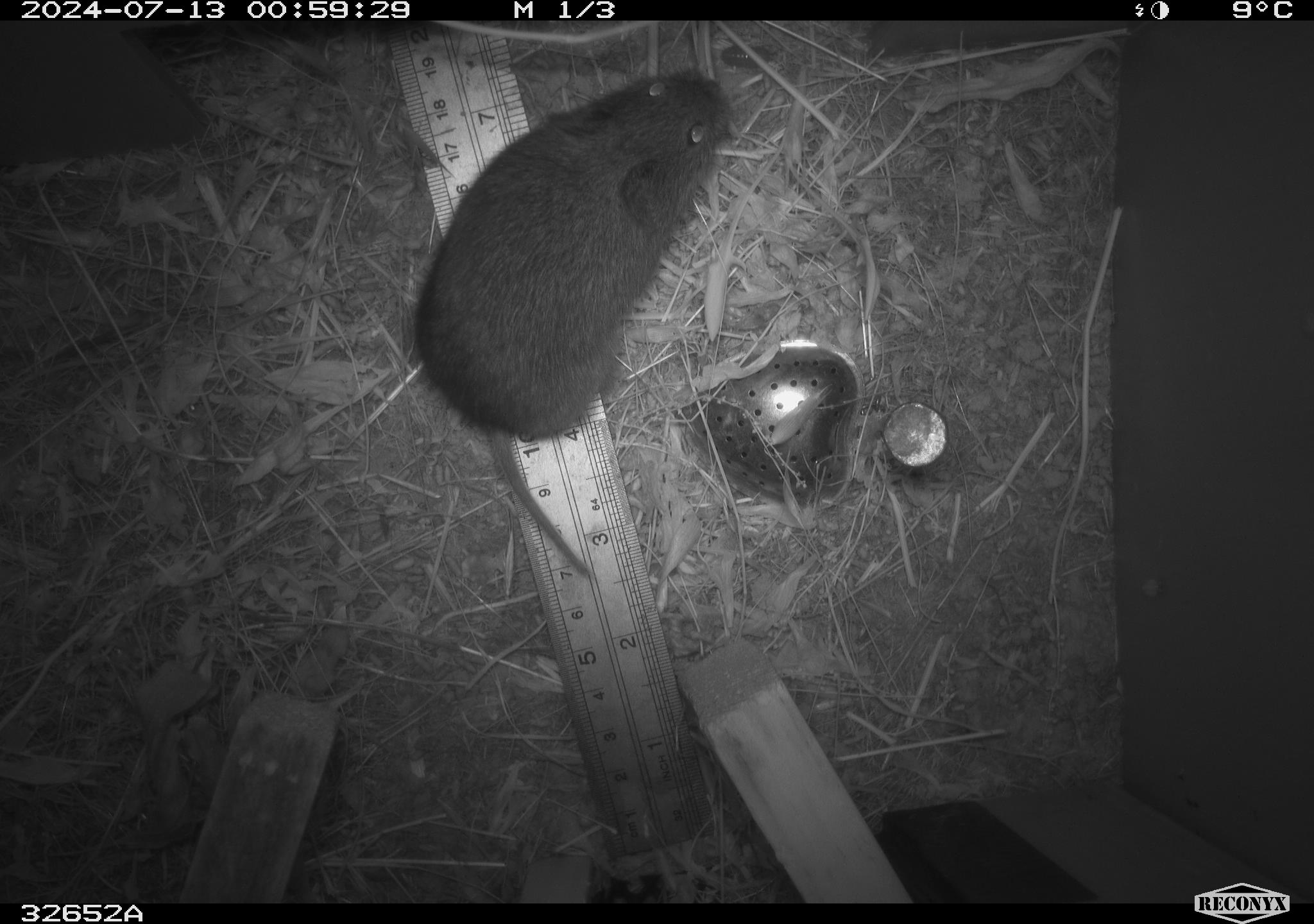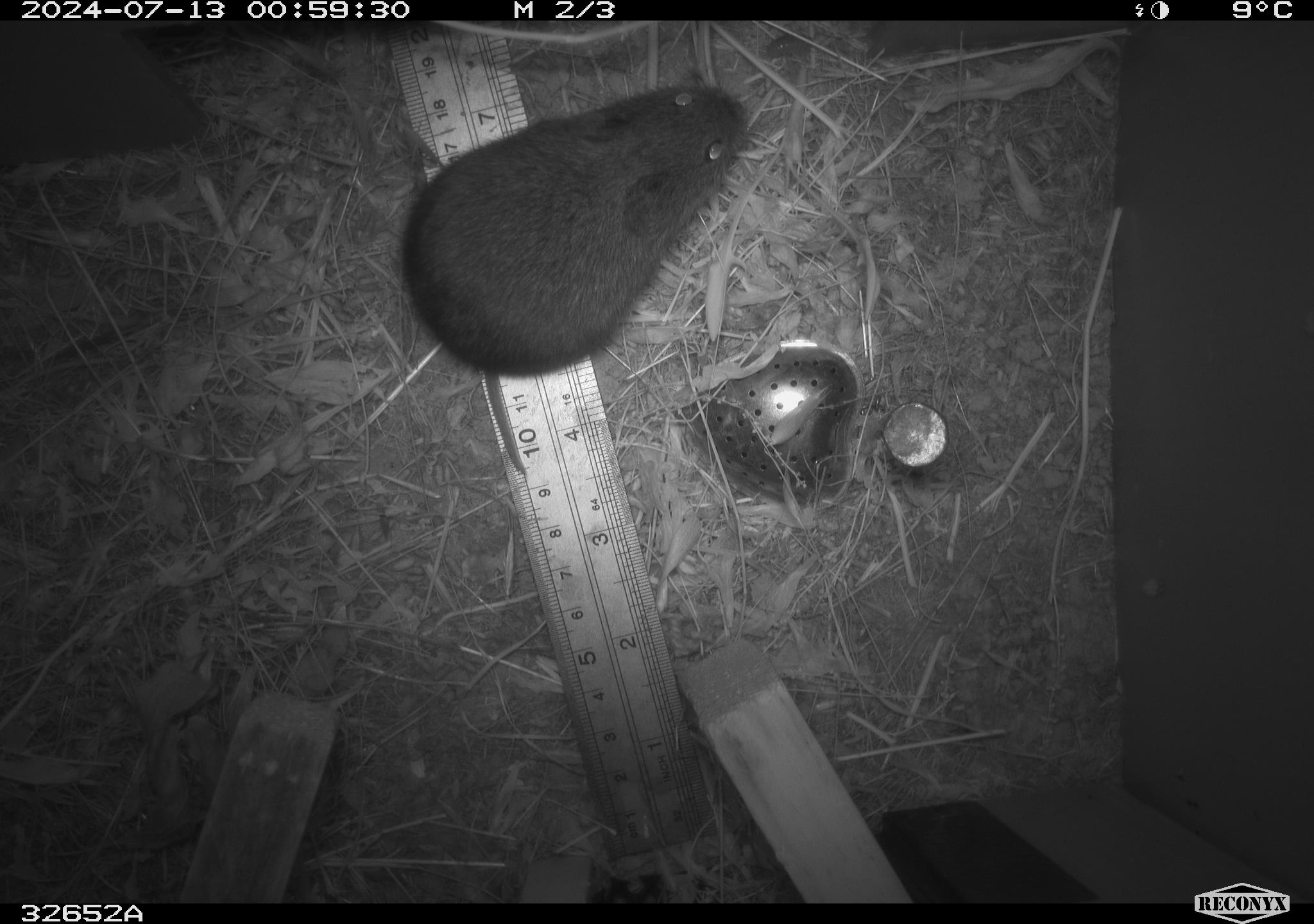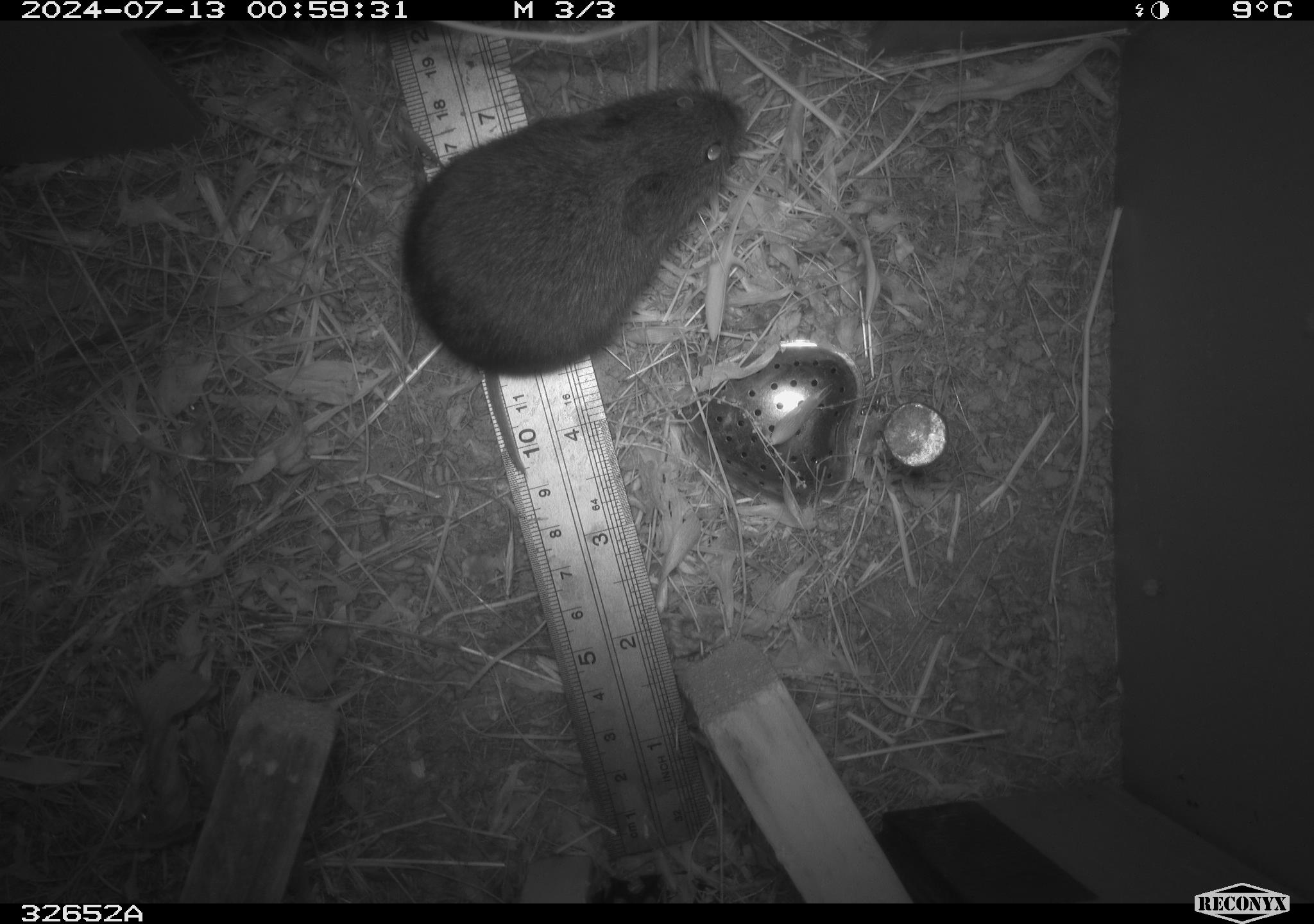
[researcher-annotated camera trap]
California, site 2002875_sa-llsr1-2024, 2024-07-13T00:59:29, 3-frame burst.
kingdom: Animalia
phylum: Chordata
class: Mammalia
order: Rodentia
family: Cricetidae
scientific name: Arvicolinae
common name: voles, lemmings, and muskrats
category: arvicolinae subfamily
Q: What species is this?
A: Arvicolinae subfamily (voles, lemmings, and muskrats) (Arvicolinae).